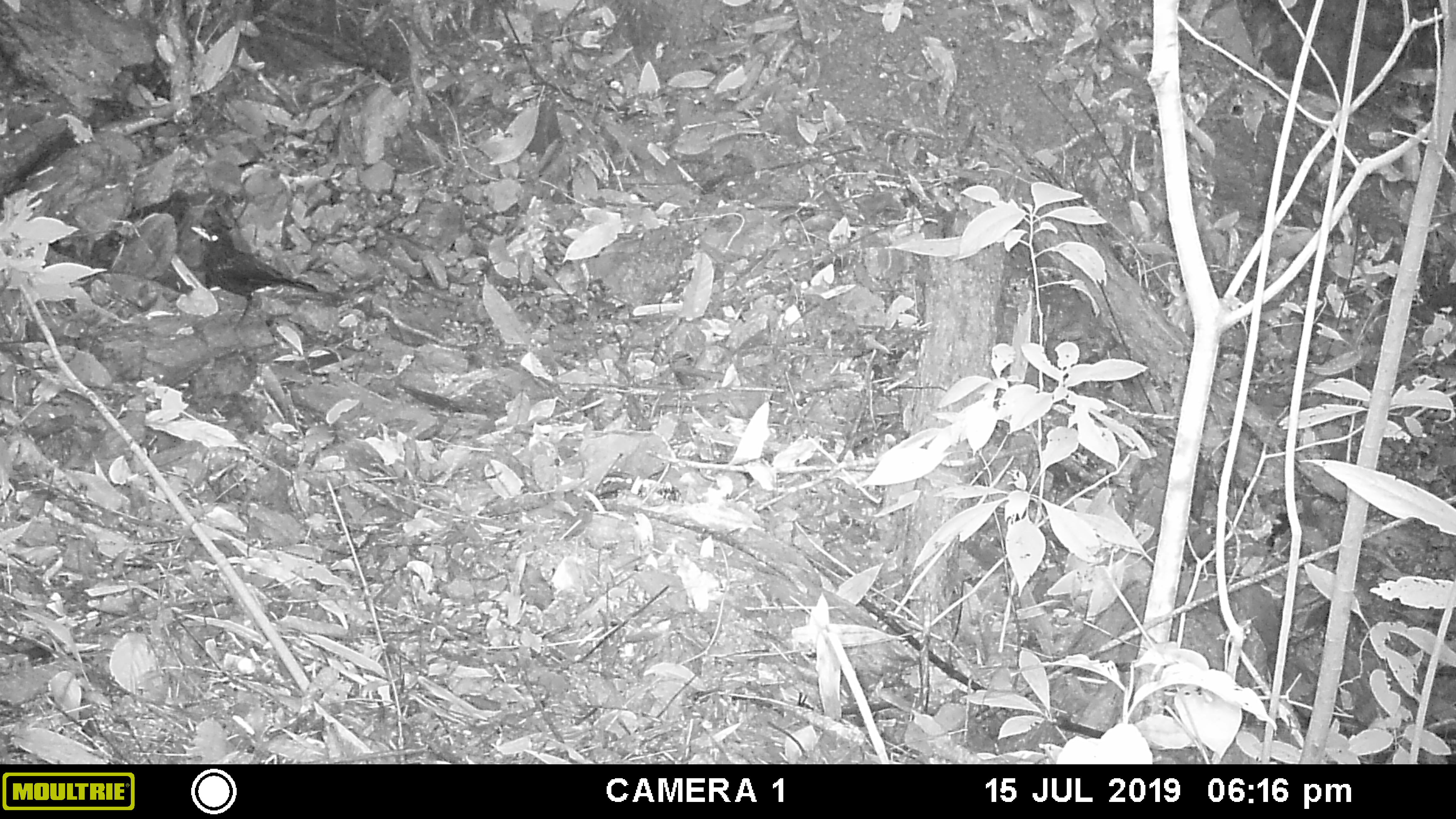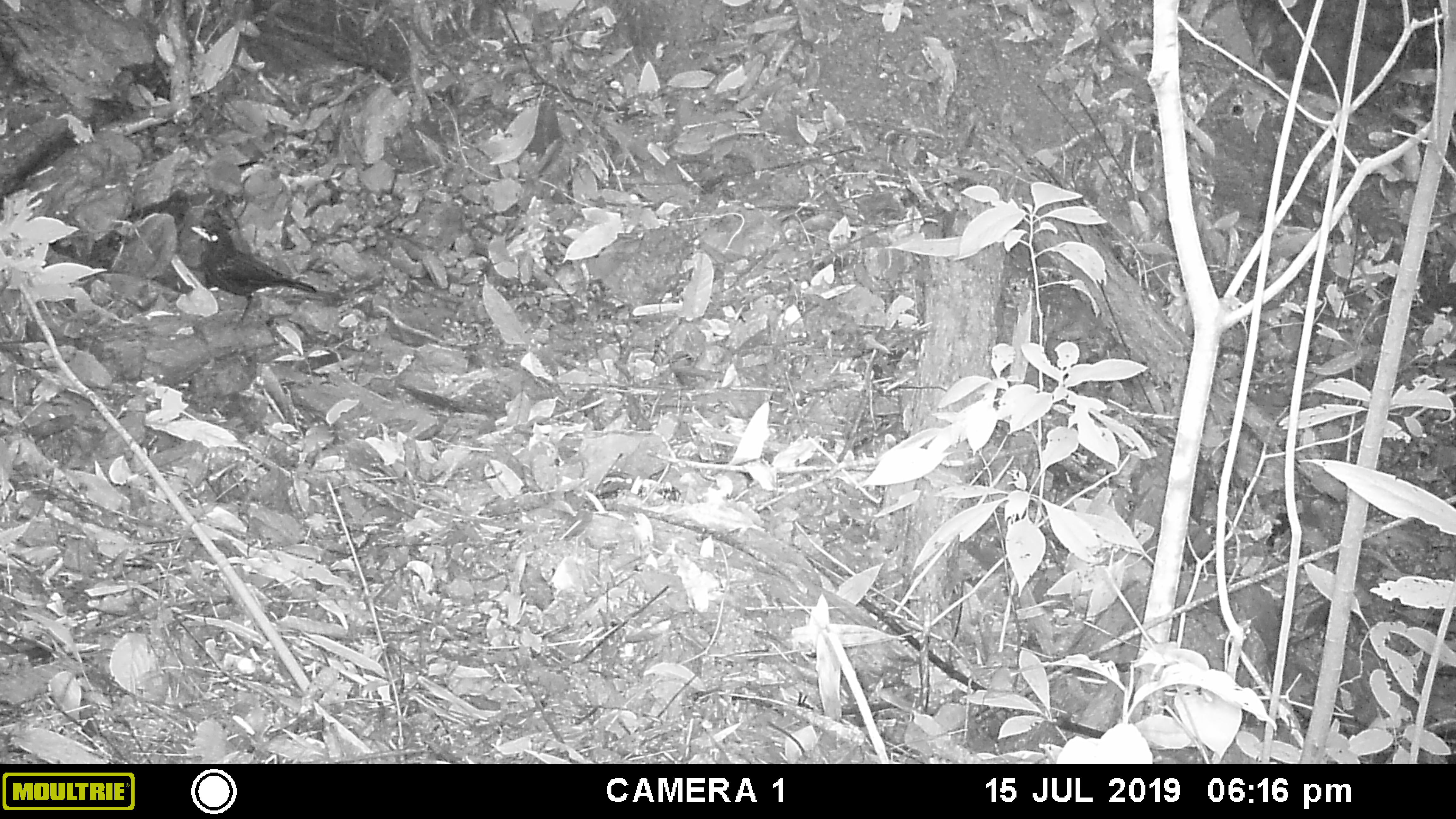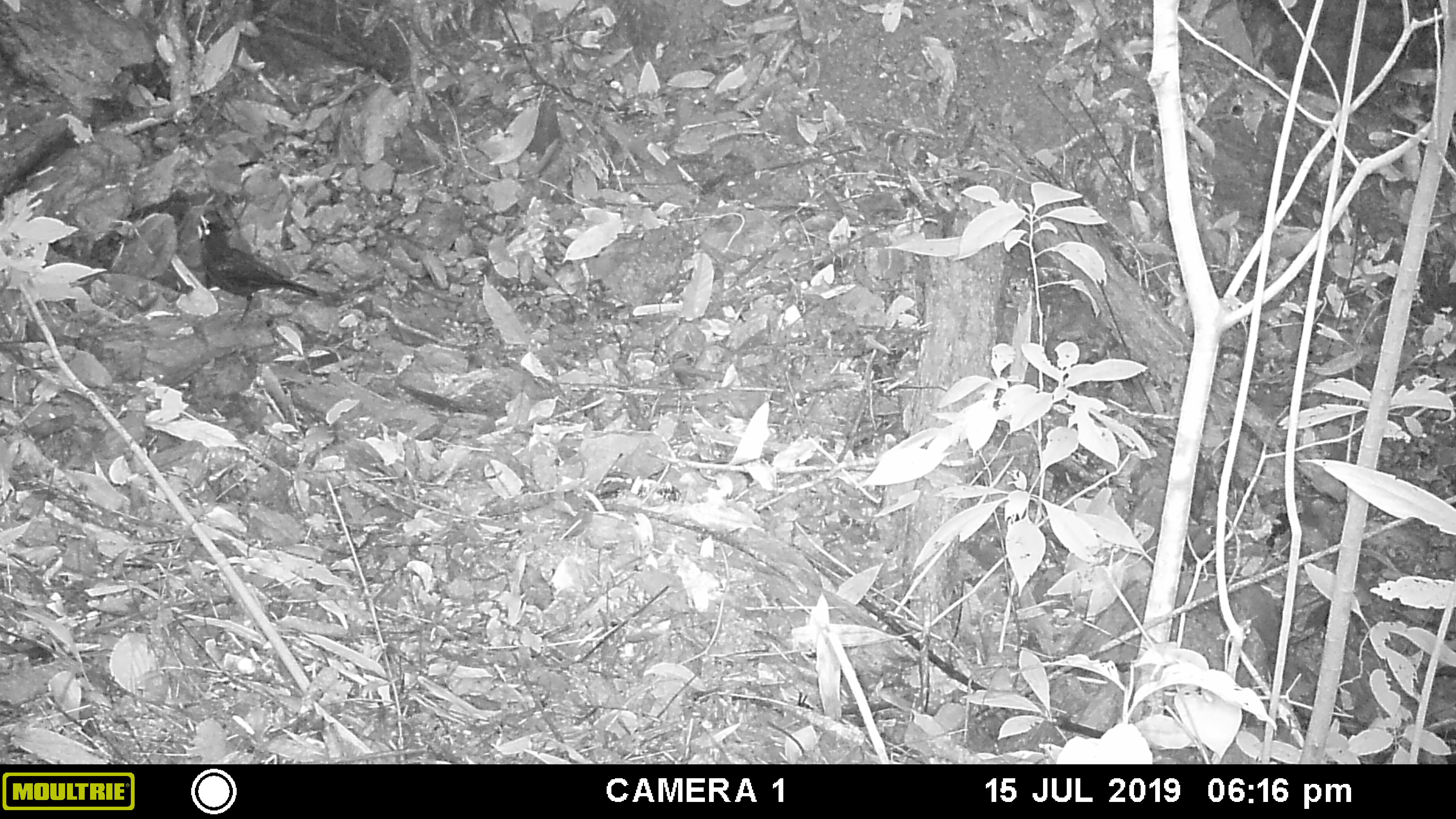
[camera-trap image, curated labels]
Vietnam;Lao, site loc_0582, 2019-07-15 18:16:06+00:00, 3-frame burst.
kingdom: Animalia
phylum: Chordata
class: Aves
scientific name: Aves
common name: bird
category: unidentified bird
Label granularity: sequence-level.